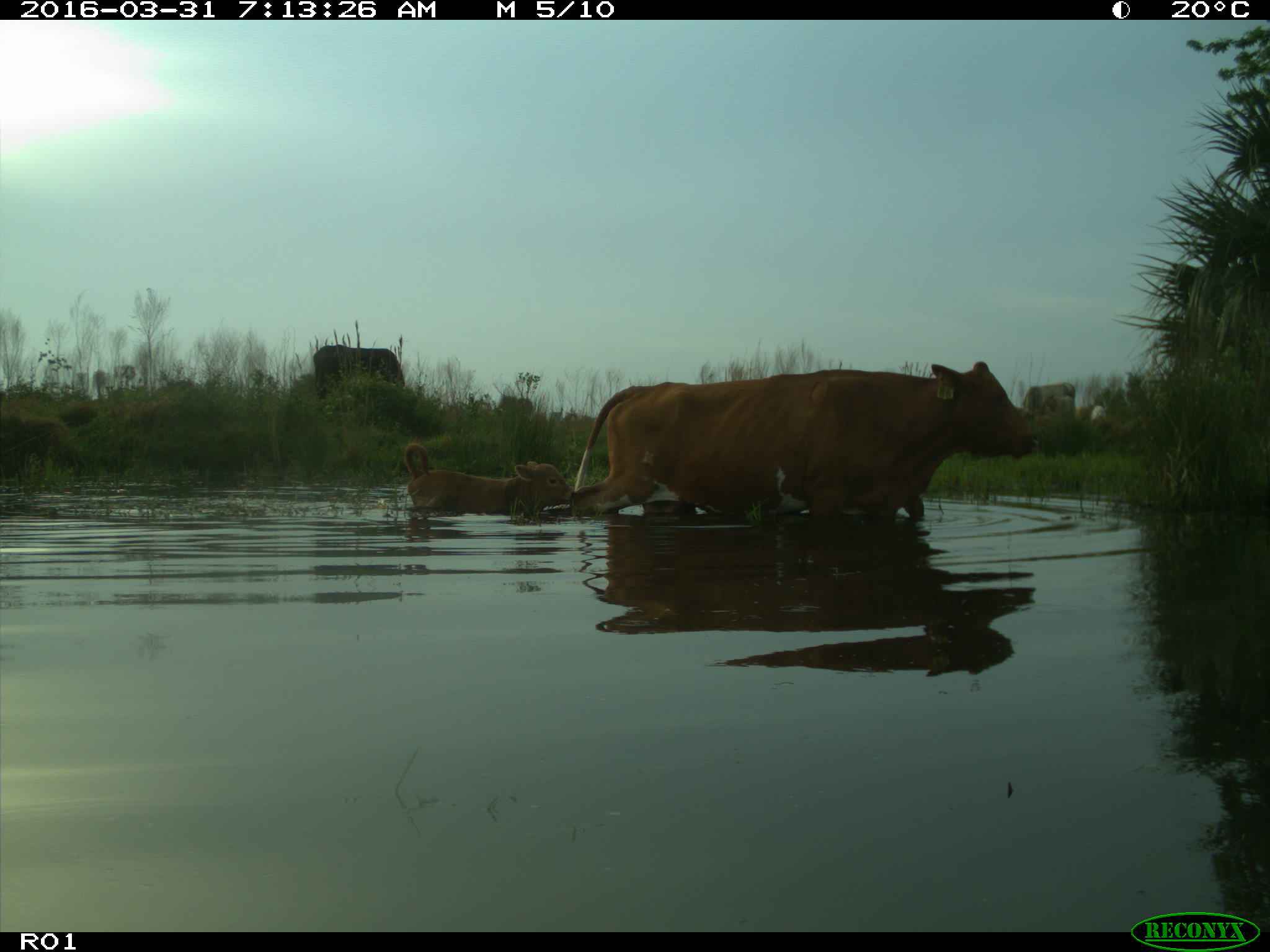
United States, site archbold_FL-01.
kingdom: Animalia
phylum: Chordata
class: Mammalia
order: Artiodactyla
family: Bovidae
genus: Bos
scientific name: Bos taurus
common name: domestic cow